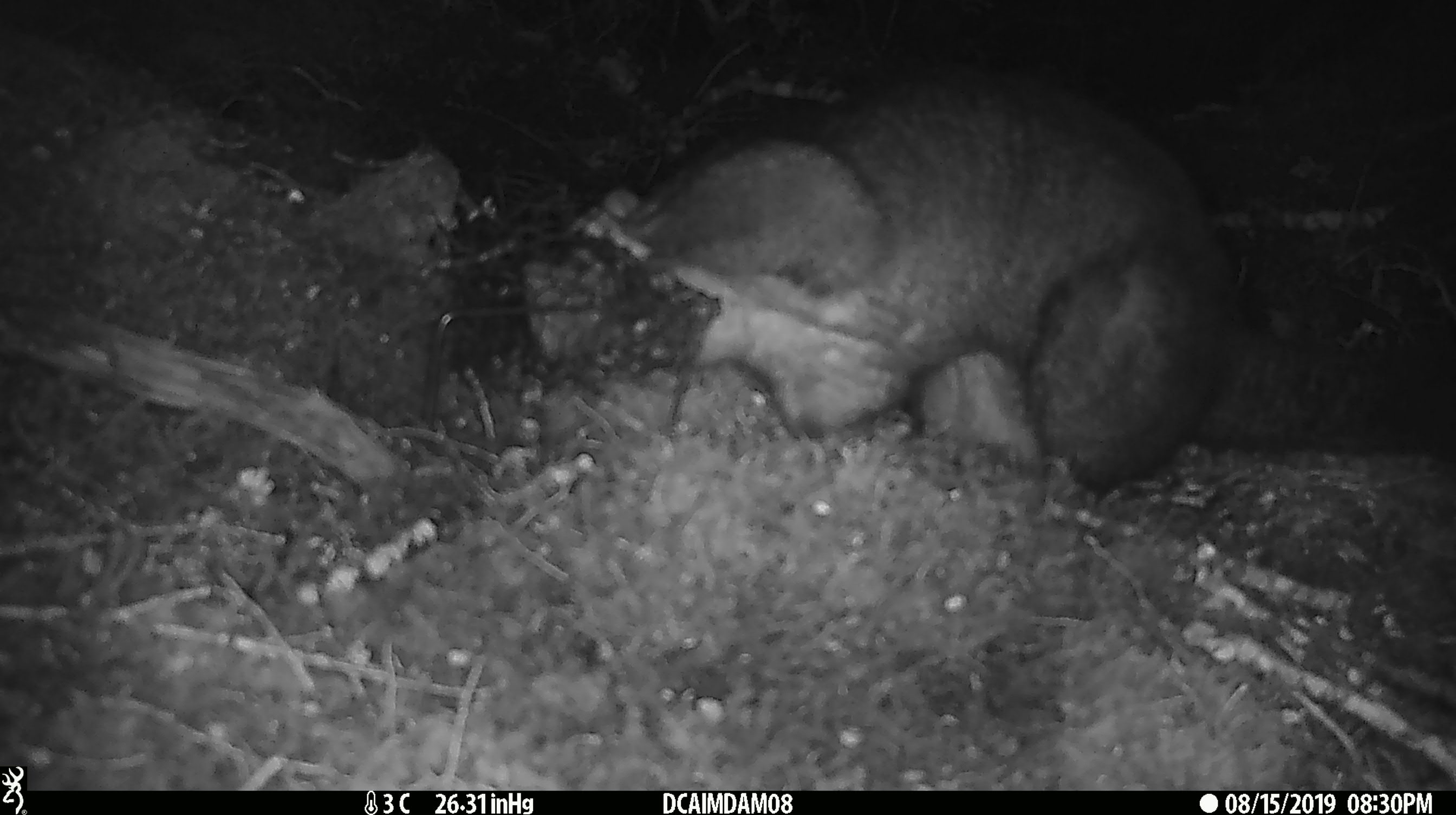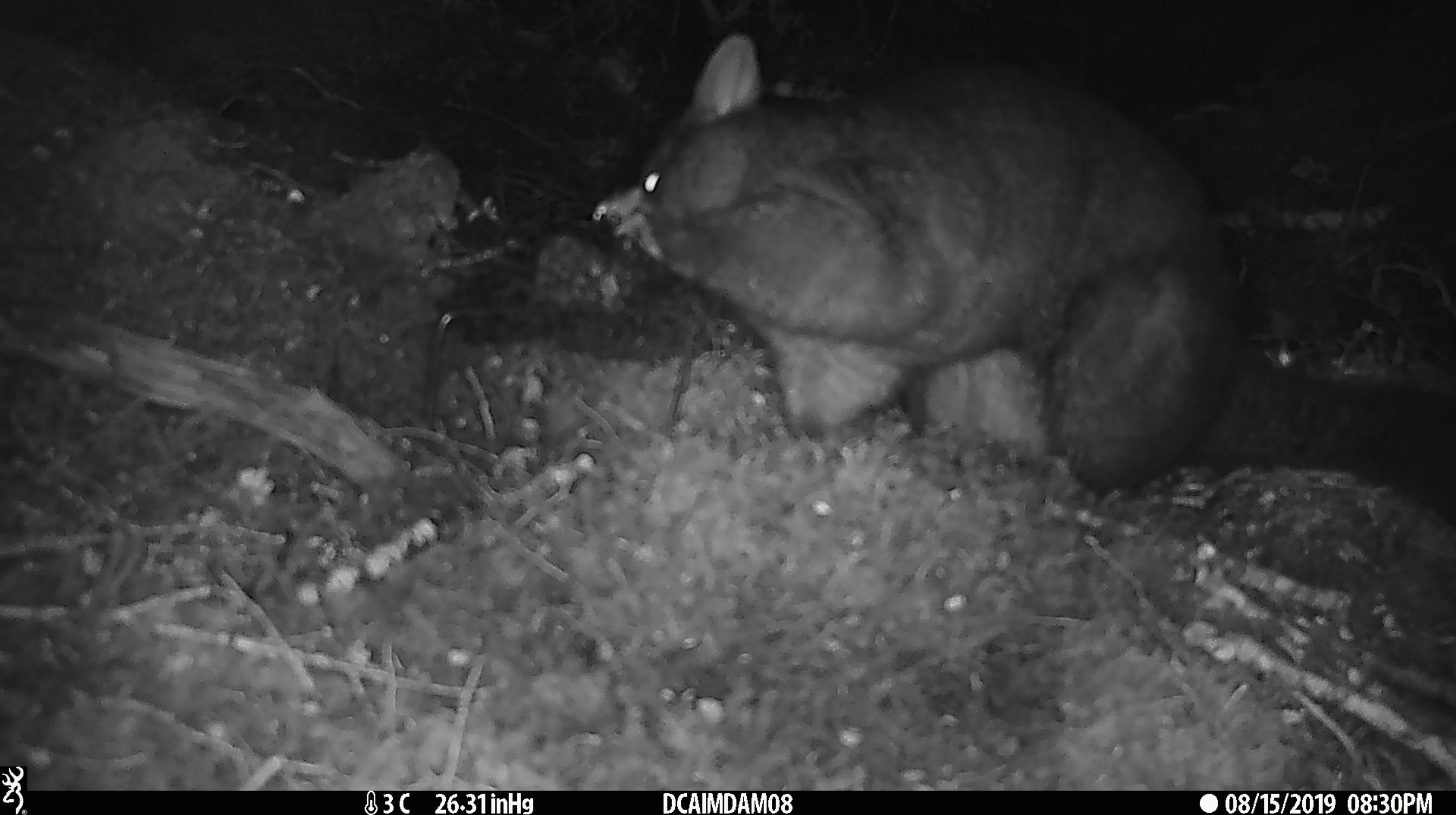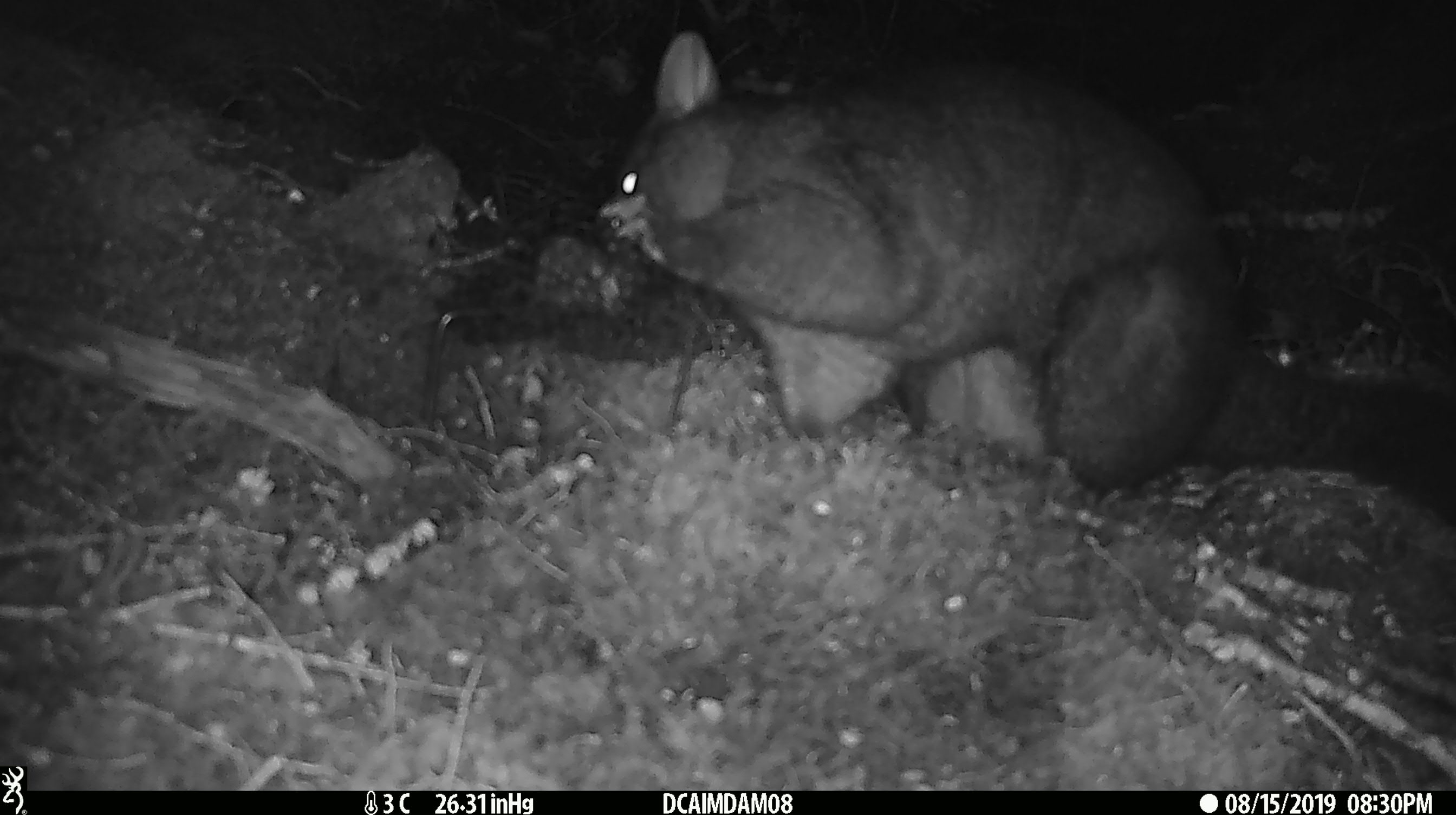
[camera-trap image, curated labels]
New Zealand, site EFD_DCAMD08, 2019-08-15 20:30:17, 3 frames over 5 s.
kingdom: Animalia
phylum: Chordata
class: Mammalia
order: Diprotodontia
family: Phalangeridae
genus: Trichosurus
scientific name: Trichosurus vulpecula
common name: common brushtail possum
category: possum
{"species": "possum (common brushtail possum) (Trichosurus vulpecula)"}